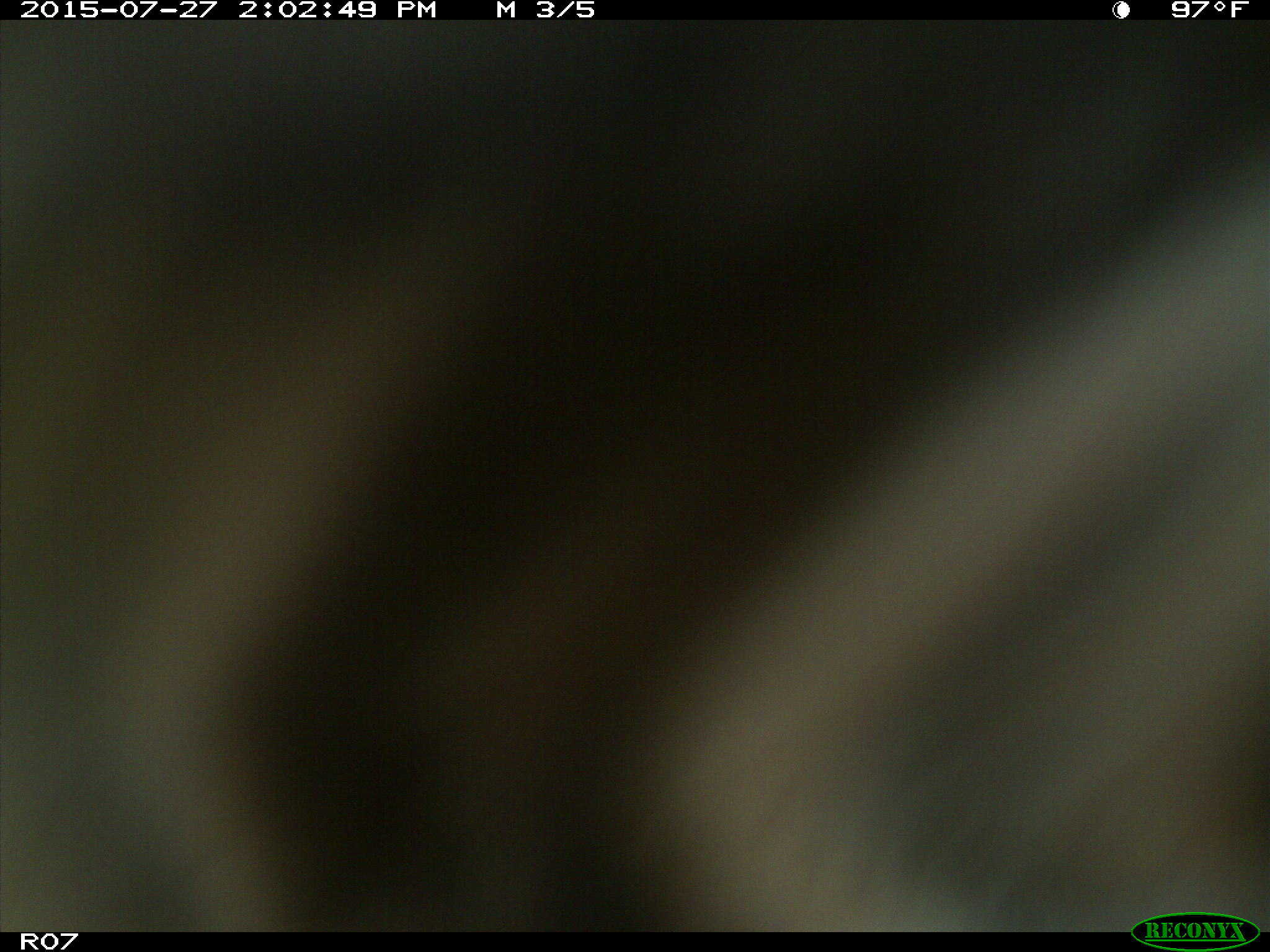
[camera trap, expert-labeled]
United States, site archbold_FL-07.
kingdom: Animalia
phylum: Chordata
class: Mammalia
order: Artiodactyla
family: Bovidae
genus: Bos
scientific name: Bos taurus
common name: domestic cow